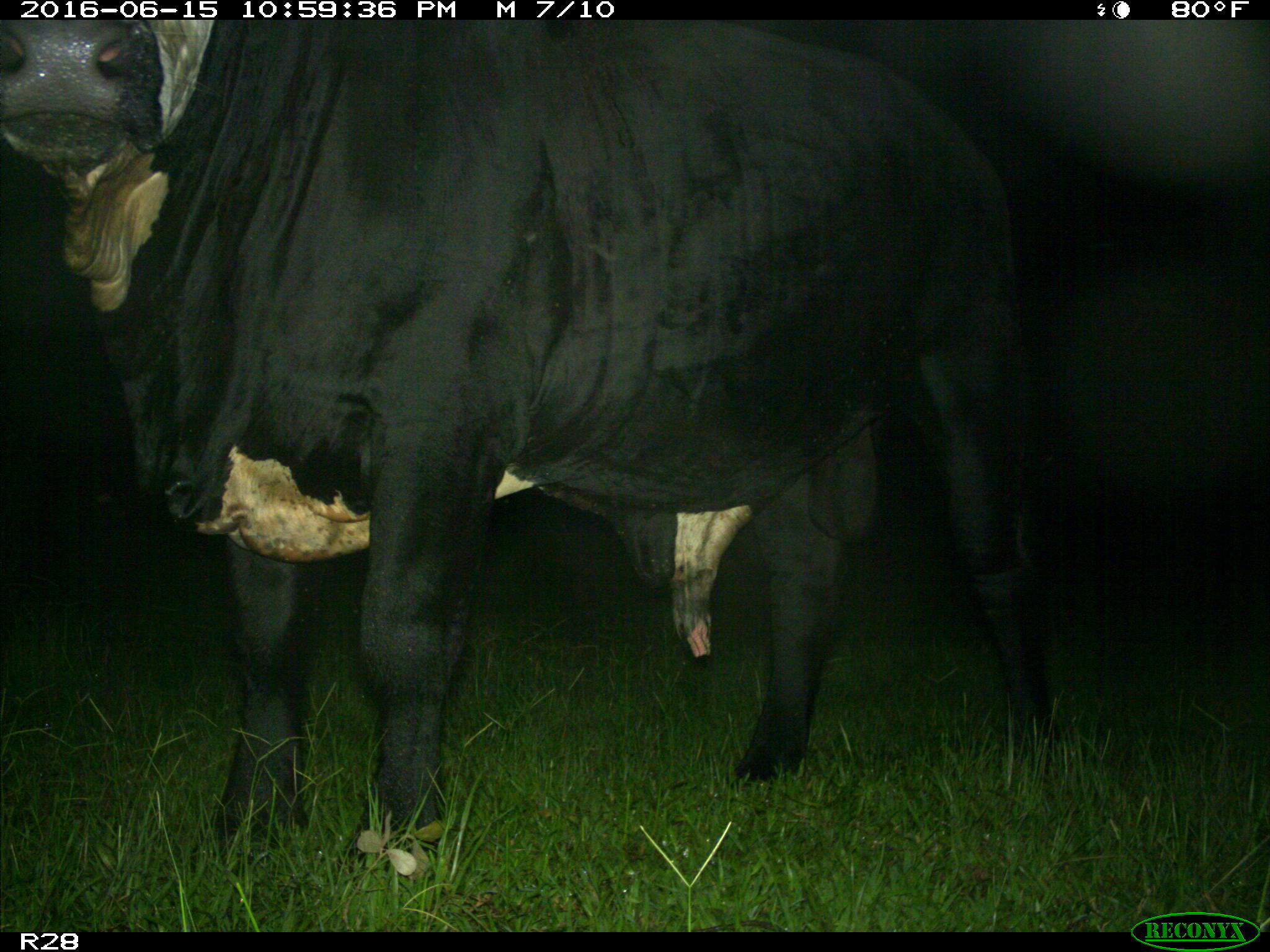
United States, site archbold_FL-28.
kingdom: Animalia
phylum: Chordata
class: Mammalia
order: Artiodactyla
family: Bovidae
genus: Bos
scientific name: Bos taurus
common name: domestic cow